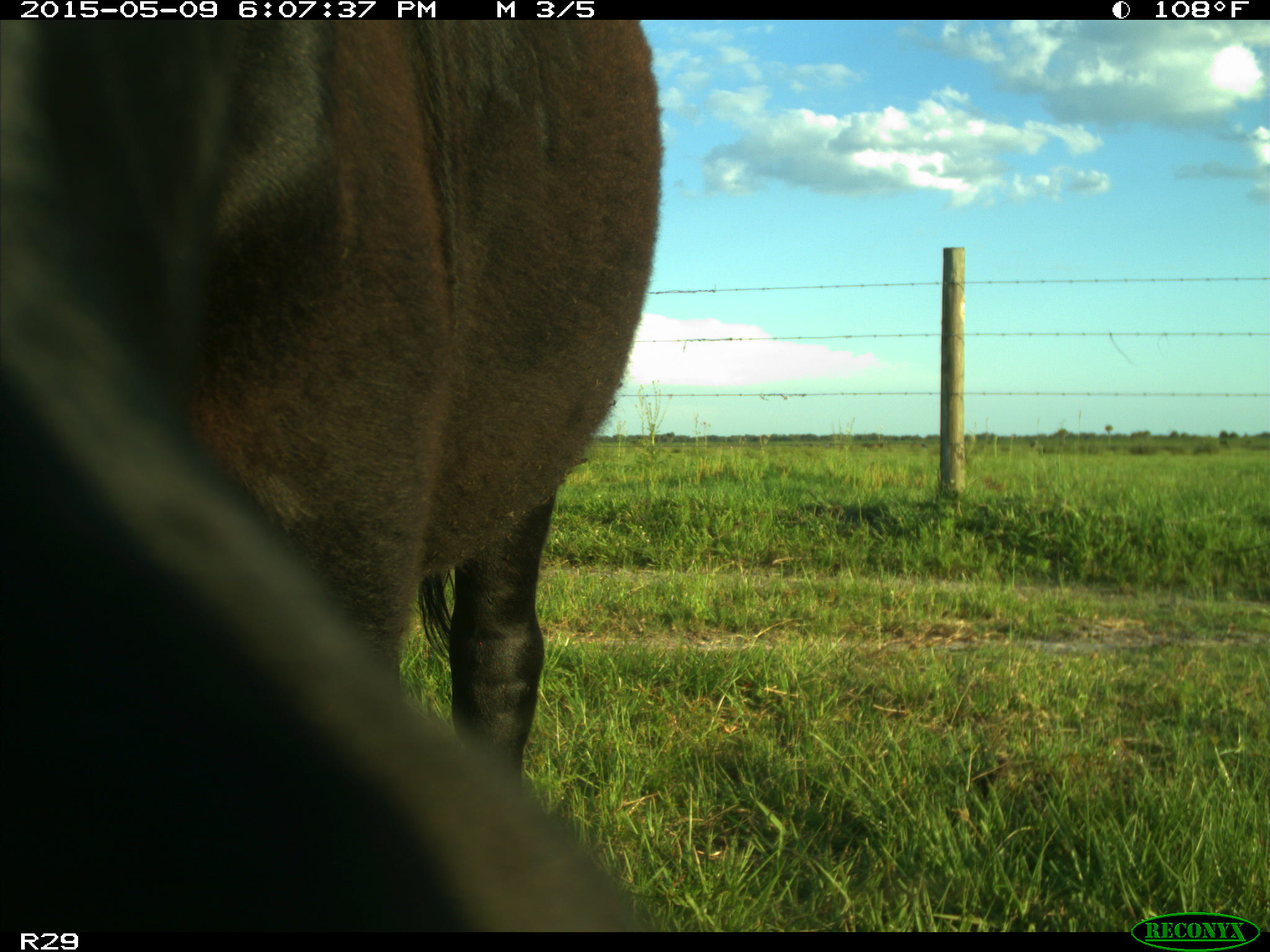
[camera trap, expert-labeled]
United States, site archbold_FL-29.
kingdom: Animalia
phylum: Chordata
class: Mammalia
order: Artiodactyla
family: Bovidae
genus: Bos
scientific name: Bos taurus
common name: domestic cow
Bos taurus (domestic cow).